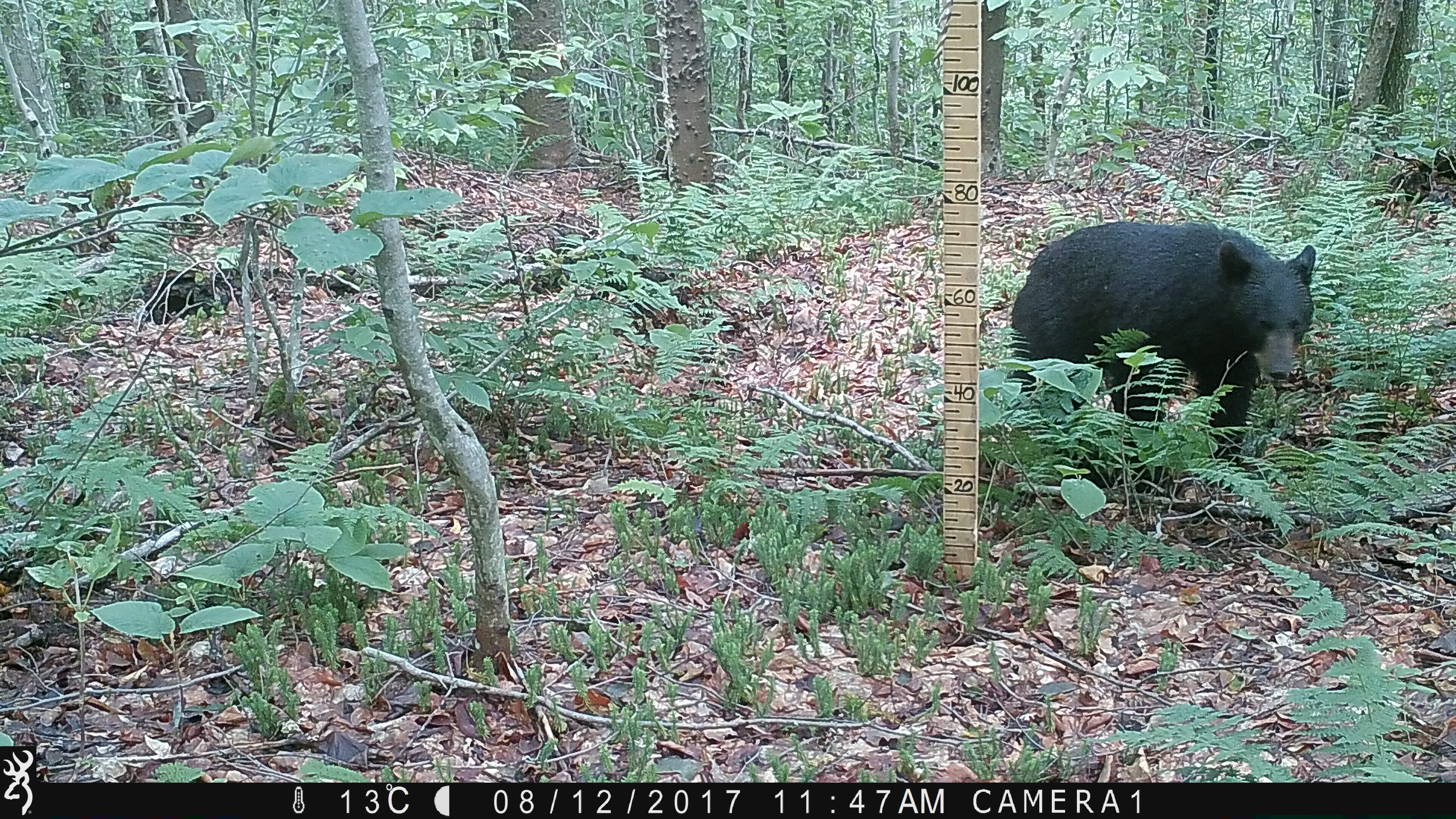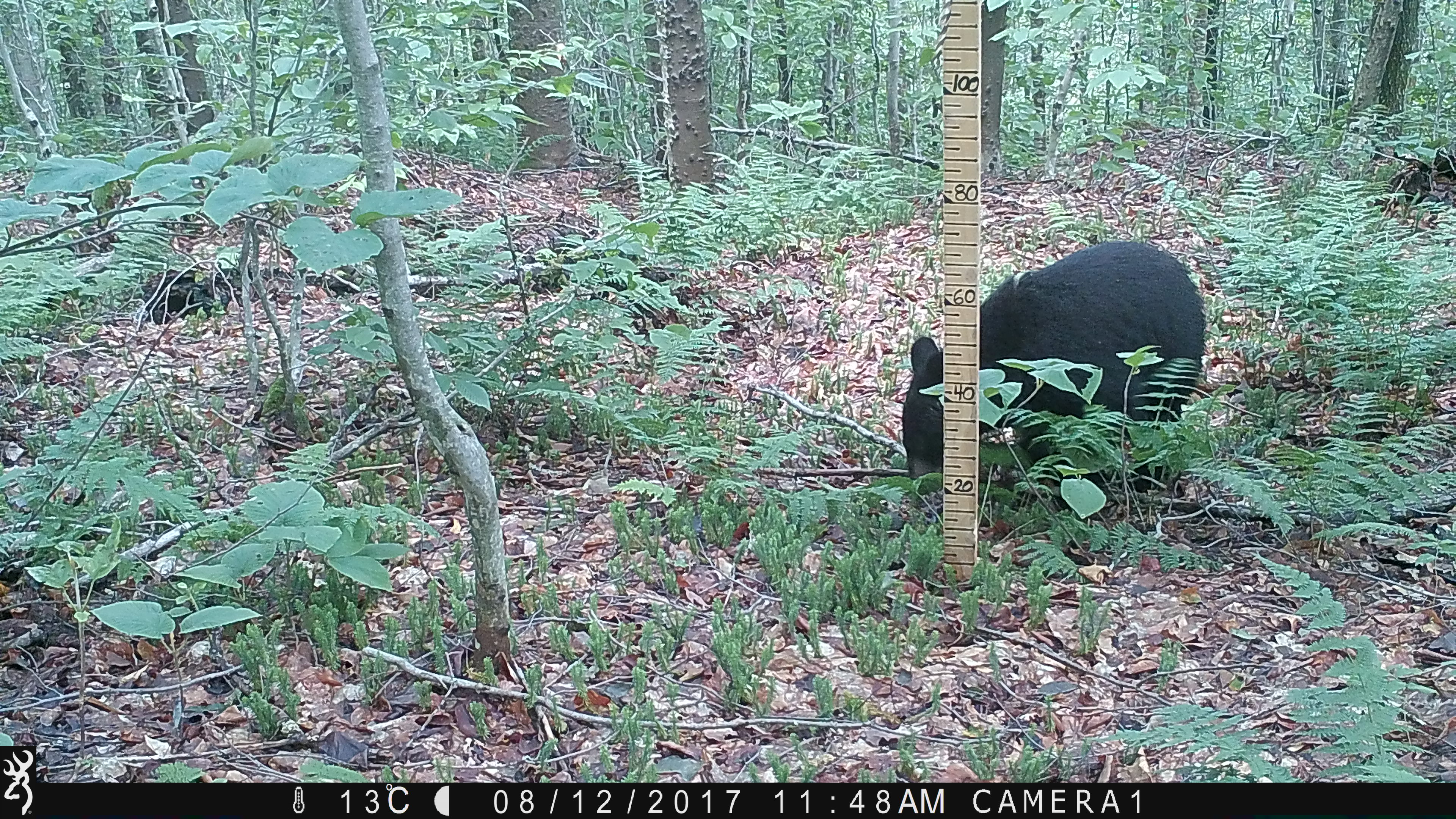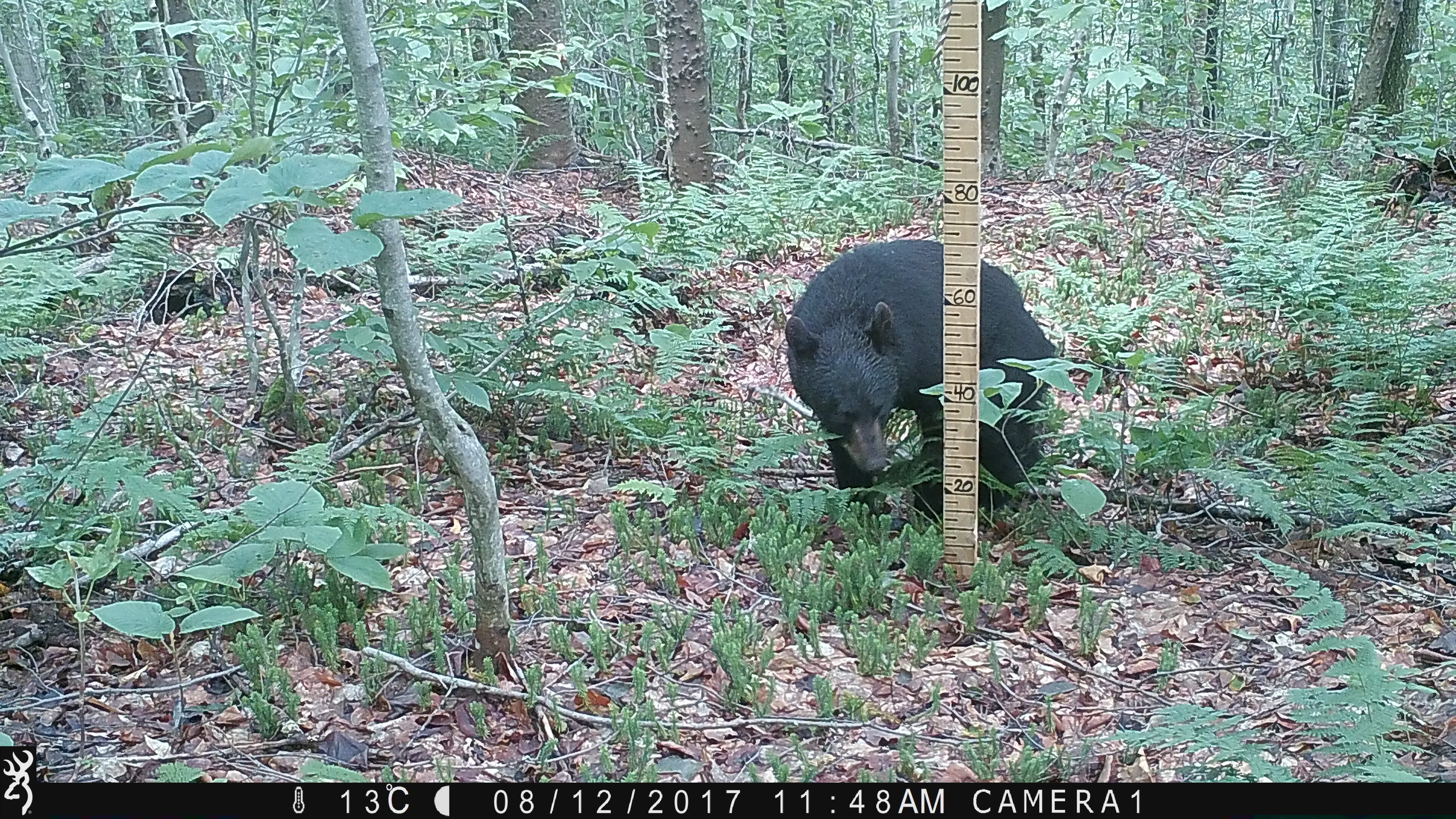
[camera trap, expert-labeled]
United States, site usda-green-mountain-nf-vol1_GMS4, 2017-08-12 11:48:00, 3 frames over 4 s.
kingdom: Animalia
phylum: Chordata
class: Mammalia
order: Carnivora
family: Ursidae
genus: Ursus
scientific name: Ursus americanus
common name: black bear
Black bear (Ursus americanus).